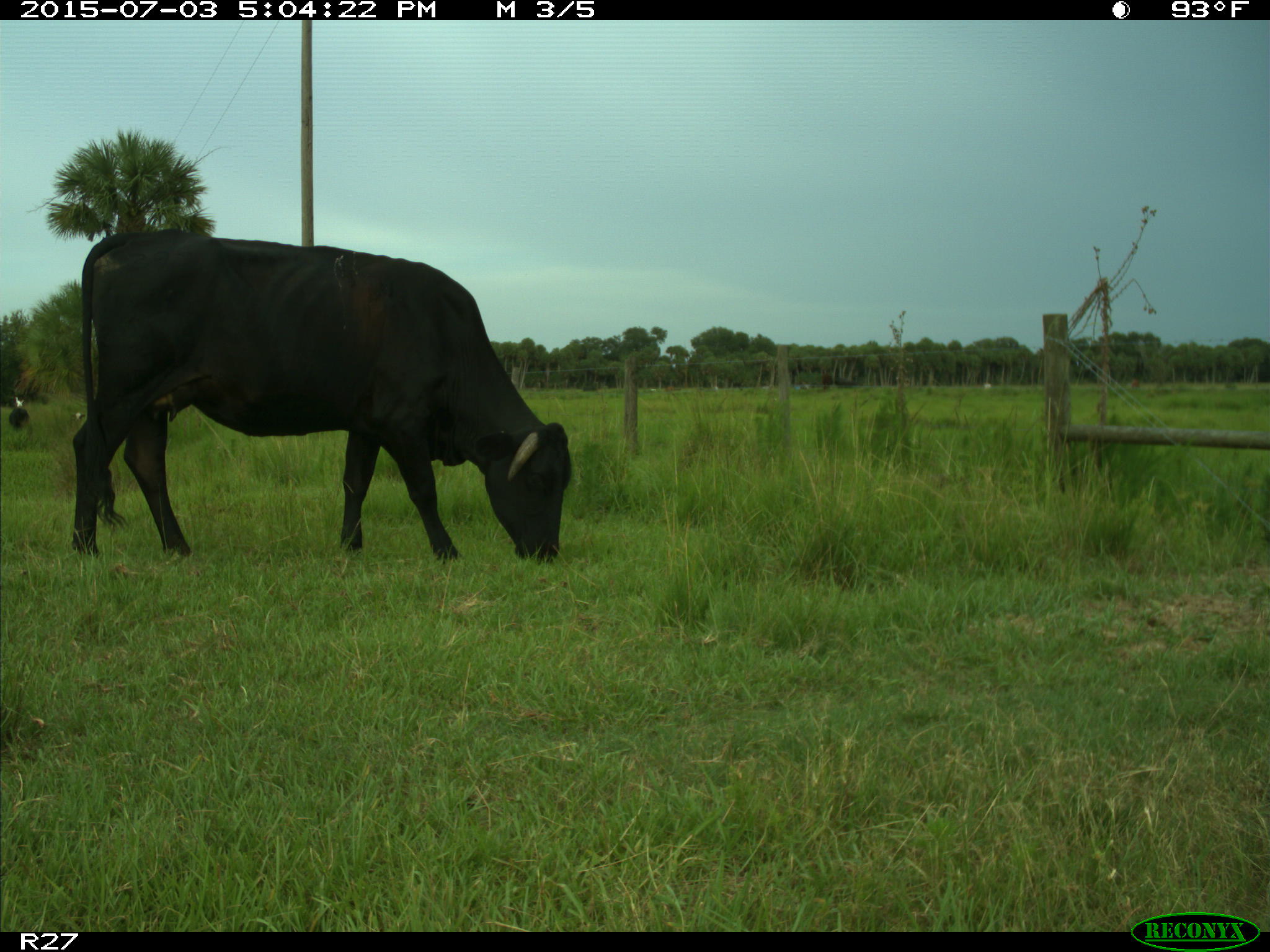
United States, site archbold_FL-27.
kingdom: Animalia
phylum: Chordata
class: Mammalia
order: Artiodactyla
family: Bovidae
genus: Bos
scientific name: Bos taurus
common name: domestic cow